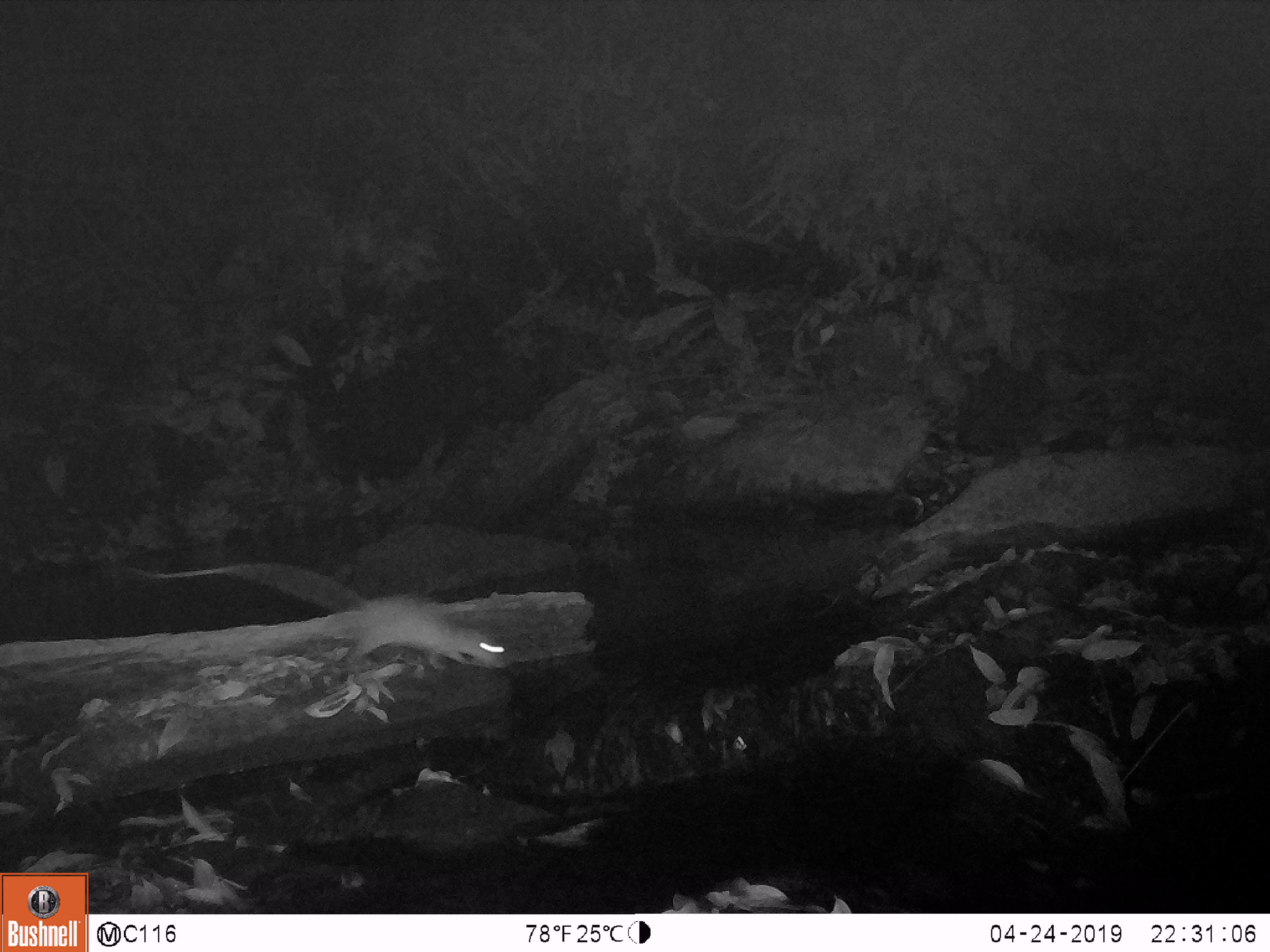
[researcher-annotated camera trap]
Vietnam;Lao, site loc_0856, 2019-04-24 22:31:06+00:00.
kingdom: Animalia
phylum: Chordata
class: Mammalia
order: Rodentia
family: Muridae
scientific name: Muridae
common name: old-world mice and rats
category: unidentified murid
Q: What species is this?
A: Unidentified murid (old-world mice and rats) (Muridae).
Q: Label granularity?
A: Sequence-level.